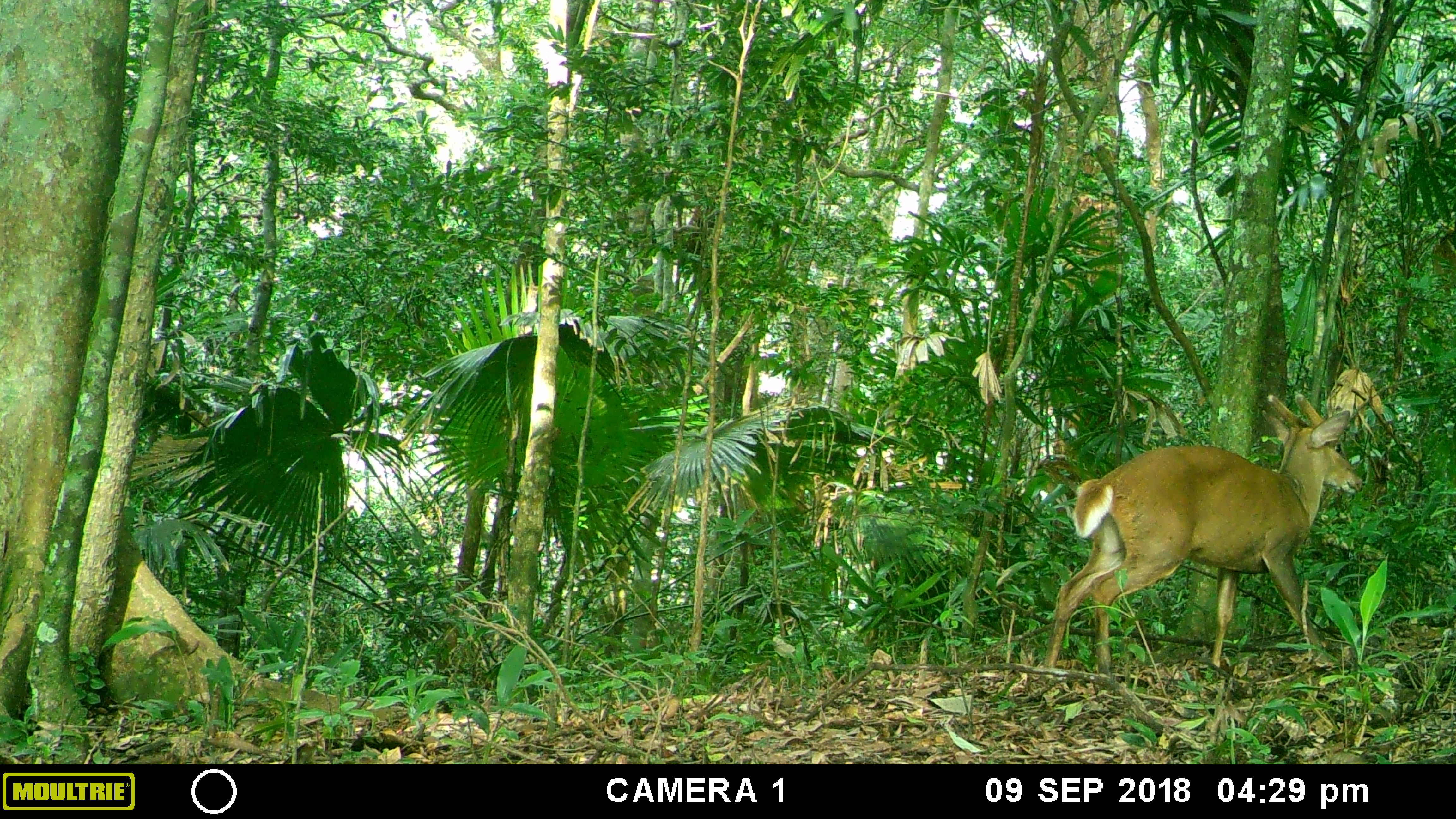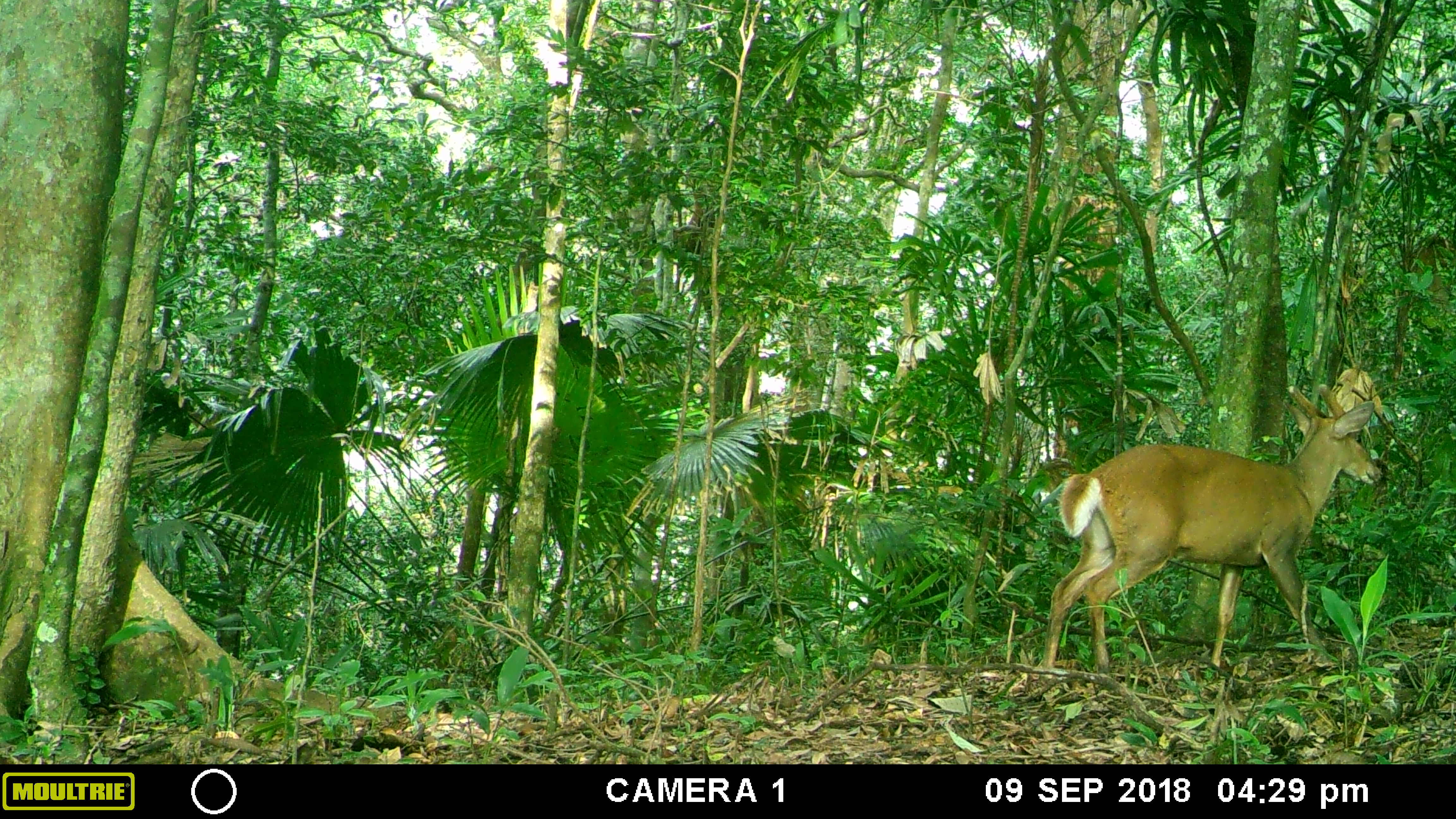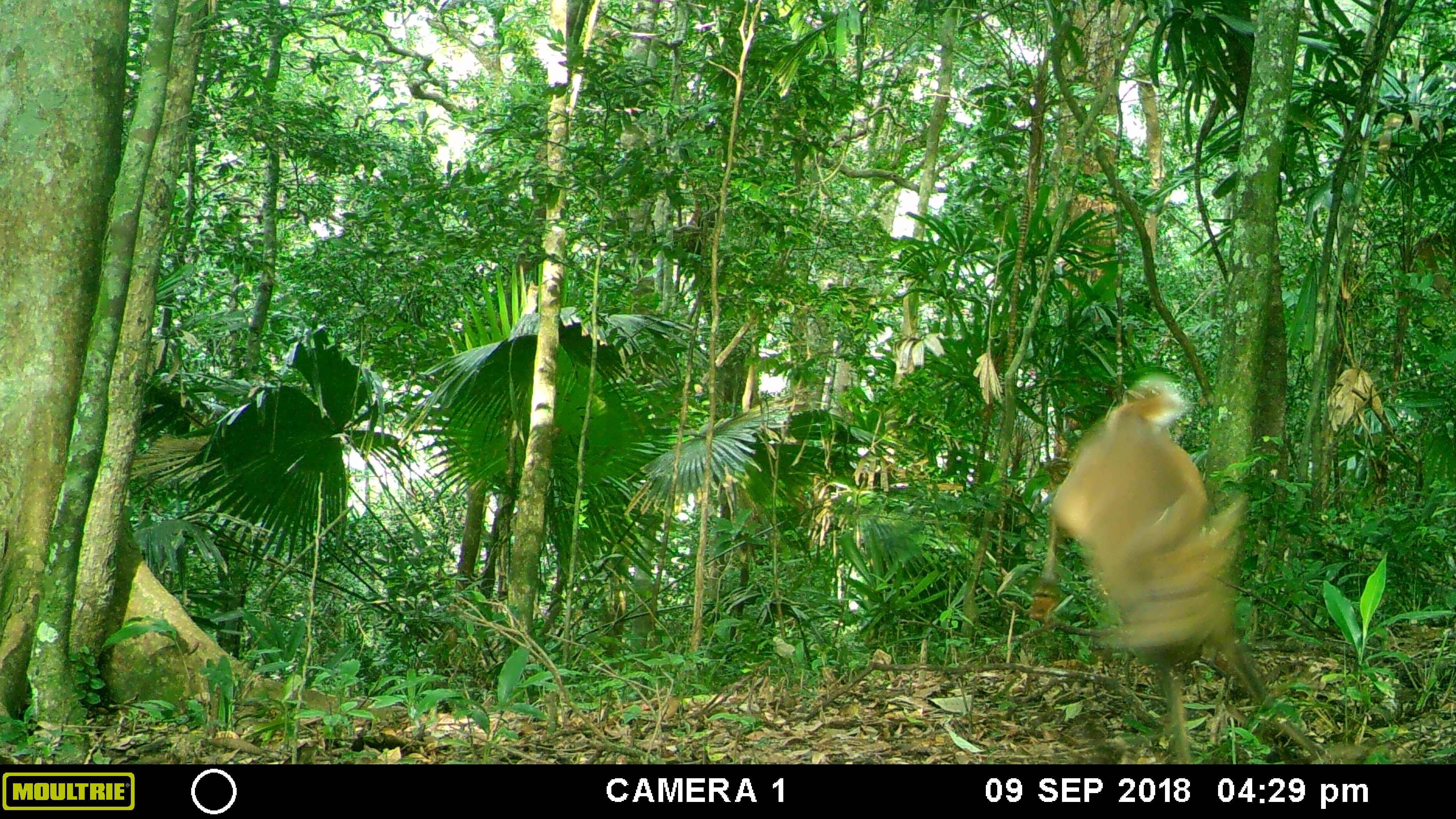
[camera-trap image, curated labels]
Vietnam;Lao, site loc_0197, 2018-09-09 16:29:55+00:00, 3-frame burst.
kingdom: Animalia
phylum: Chordata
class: Mammalia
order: Artiodactyla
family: Cervidae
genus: Muntiacus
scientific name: Muntiacus vuquangensis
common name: large-antlered muntjac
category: large antlered muntjac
Large antlered muntjac (large-antlered muntjac) (Muntiacus vuquangensis). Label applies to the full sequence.